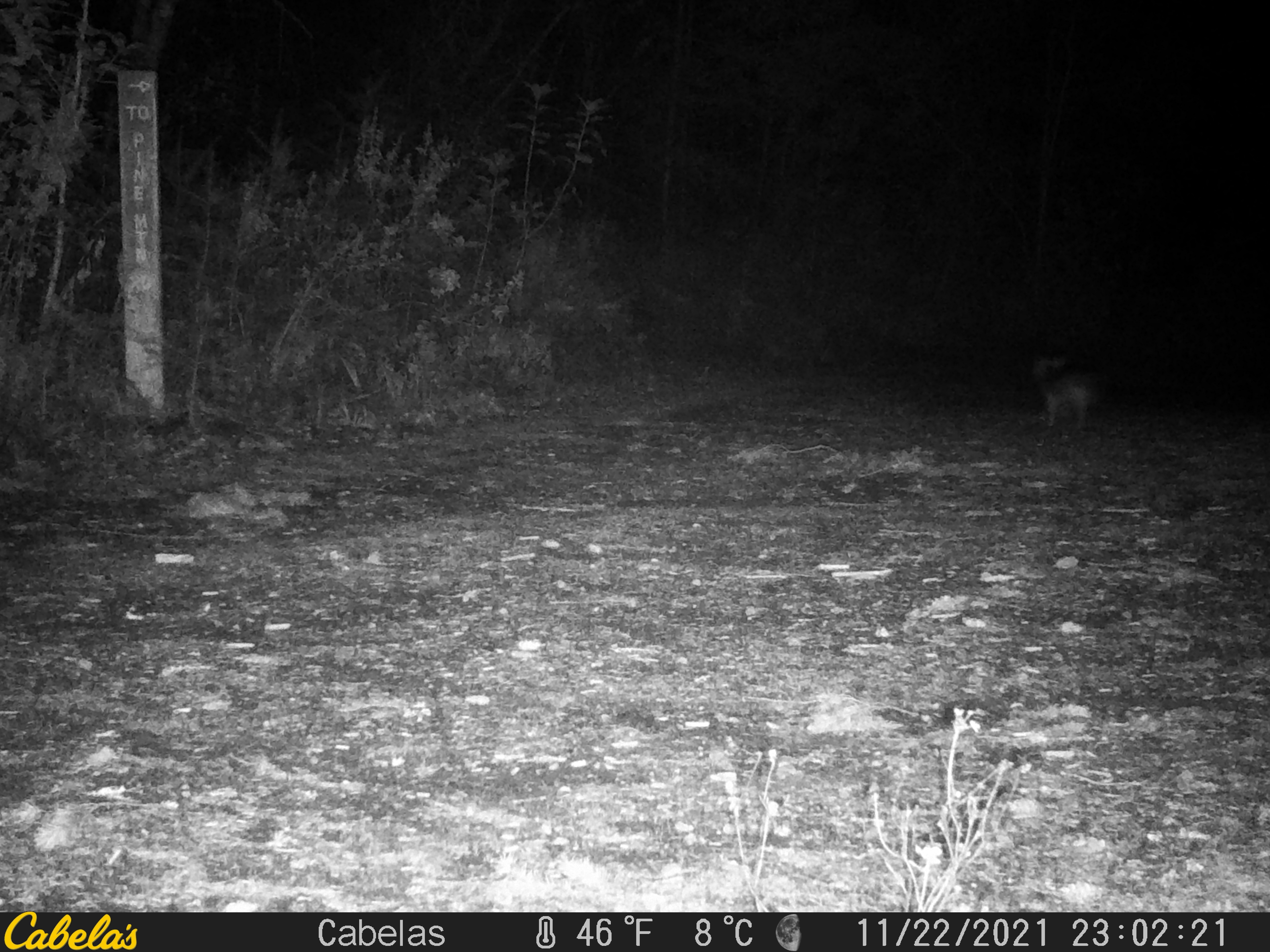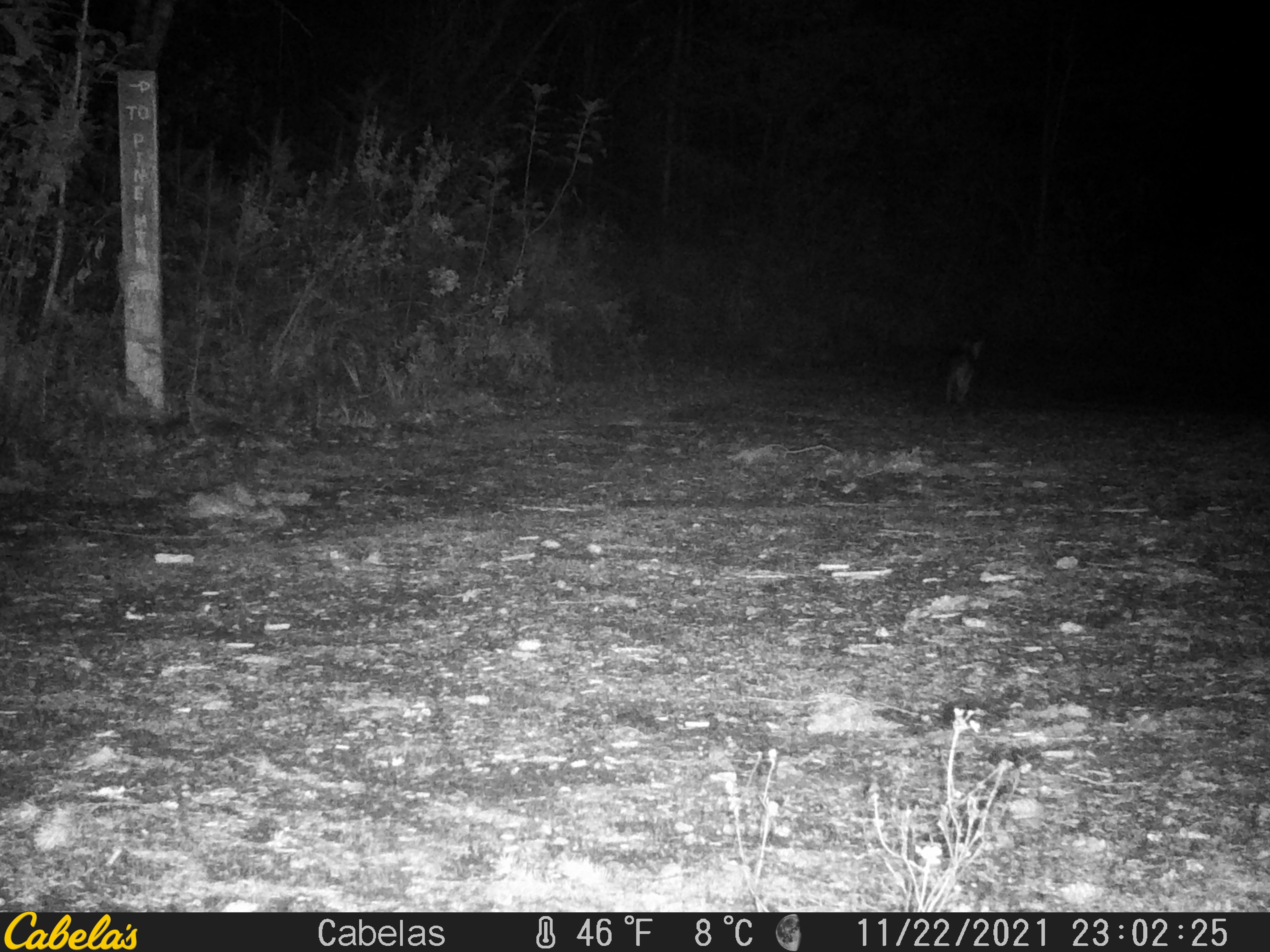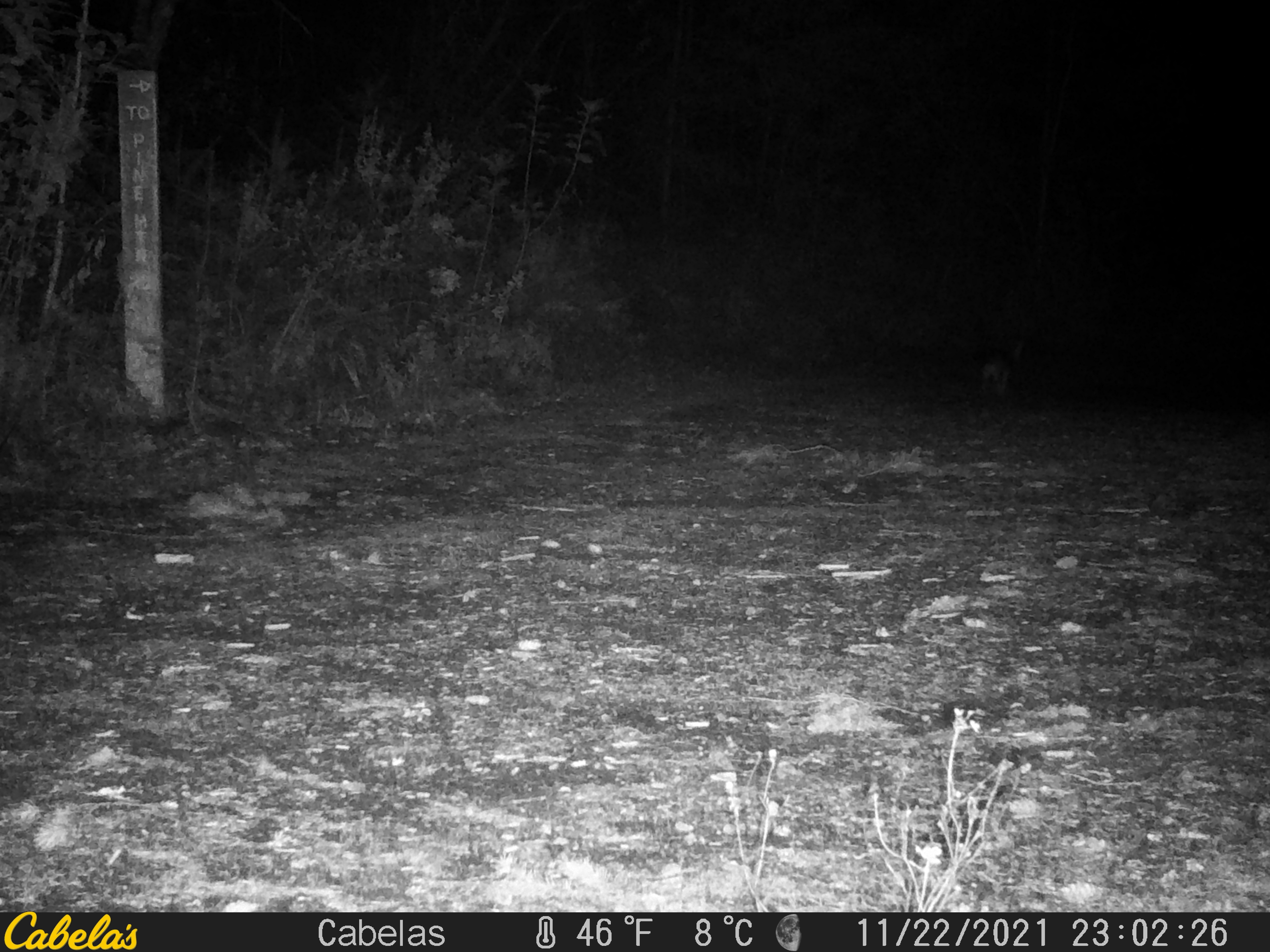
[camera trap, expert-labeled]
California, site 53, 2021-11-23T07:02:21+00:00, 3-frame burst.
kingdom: Animalia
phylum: Chordata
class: Mammalia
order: Carnivora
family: Canidae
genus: Urocyon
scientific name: Urocyon cinereoargenteus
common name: gray fox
Gray fox (Urocyon cinereoargenteus).